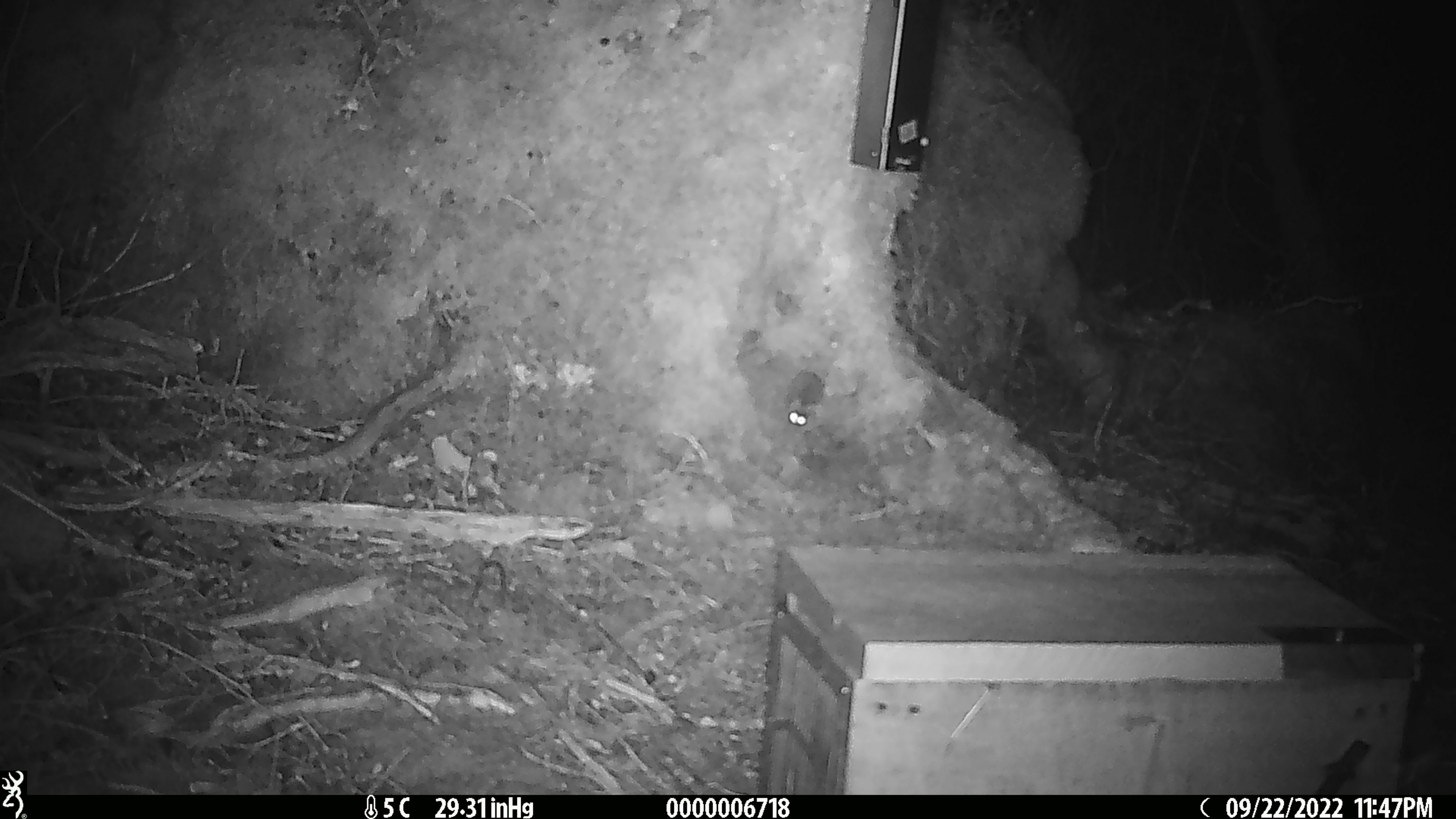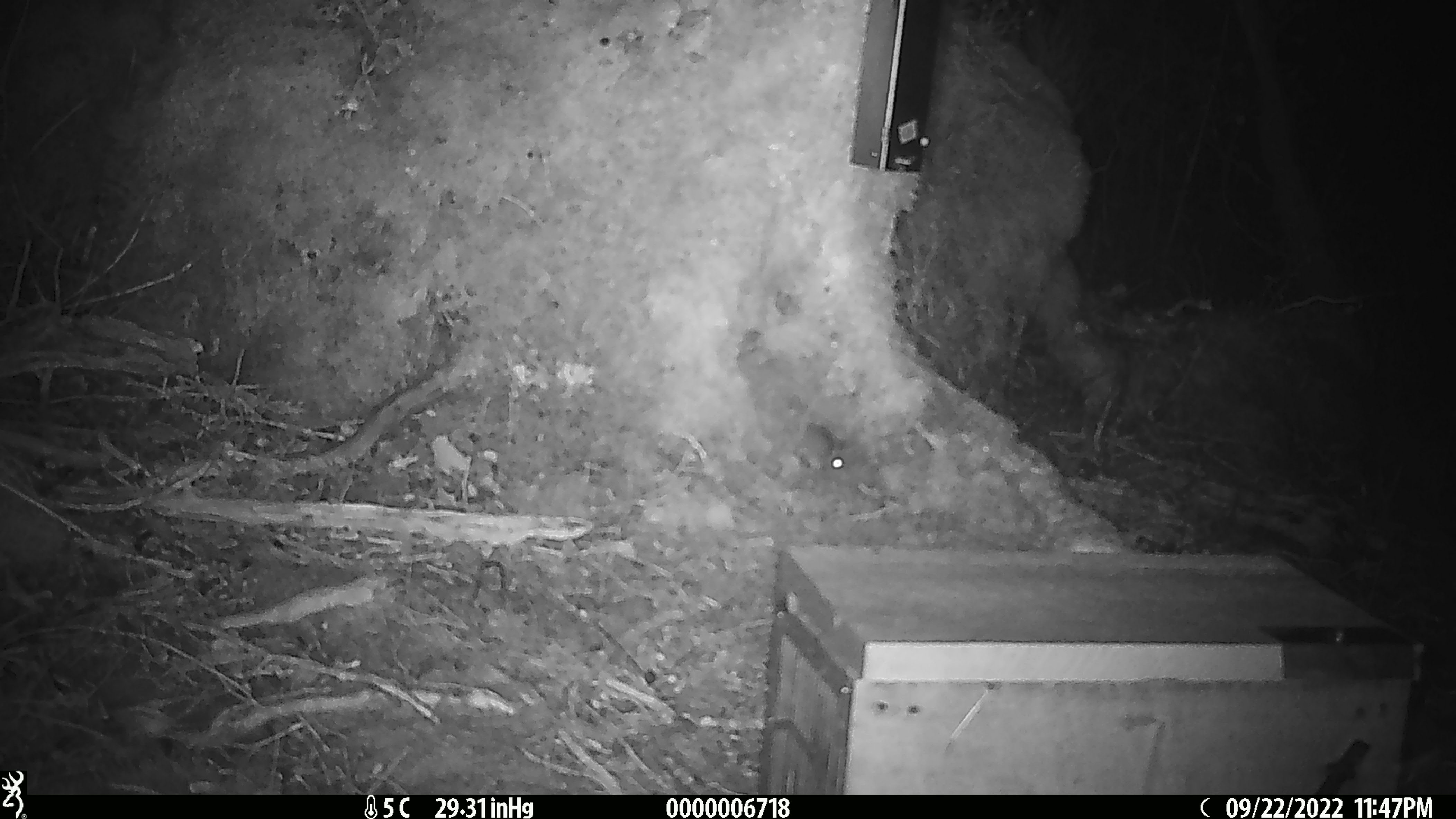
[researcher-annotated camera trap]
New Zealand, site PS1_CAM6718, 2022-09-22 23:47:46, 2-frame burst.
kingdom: Animalia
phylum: Chordata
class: Mammalia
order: Rodentia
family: Muridae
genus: Mus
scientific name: Mus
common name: mouse